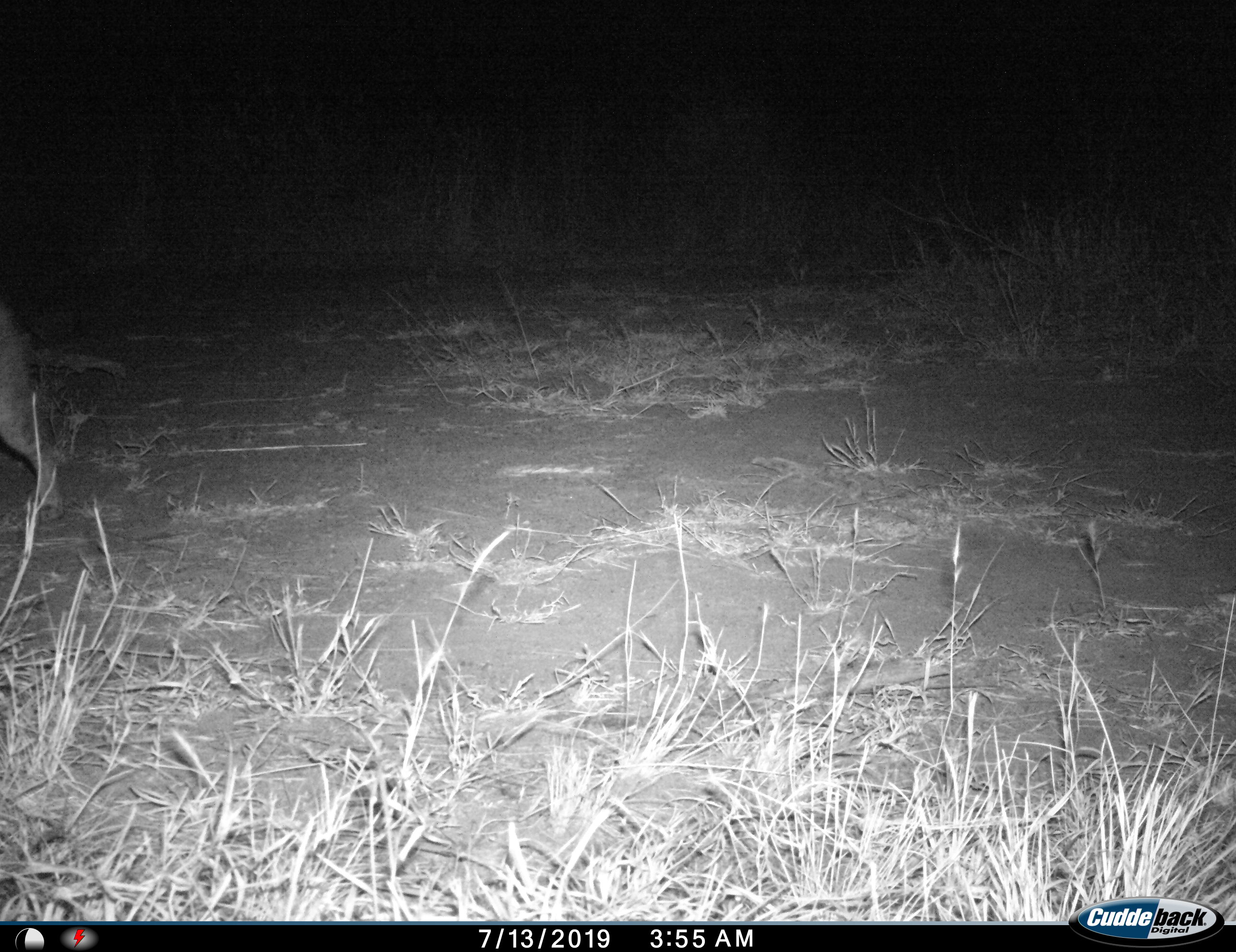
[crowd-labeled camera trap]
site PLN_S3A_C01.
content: unidentified animal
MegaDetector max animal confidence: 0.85